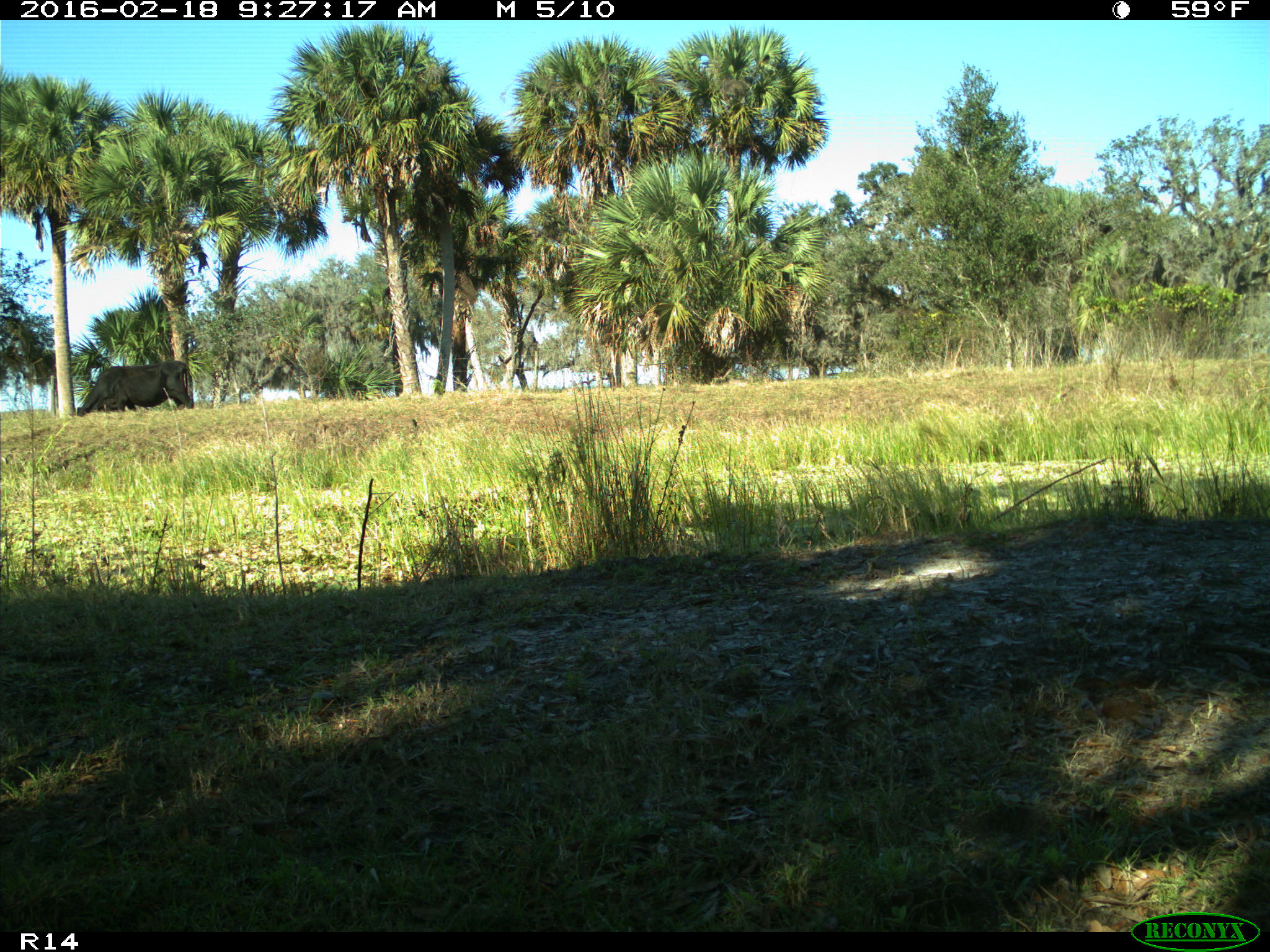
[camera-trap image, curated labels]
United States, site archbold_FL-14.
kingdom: Animalia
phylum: Chordata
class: Mammalia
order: Artiodactyla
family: Bovidae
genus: Bos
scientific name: Bos taurus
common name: domestic cow